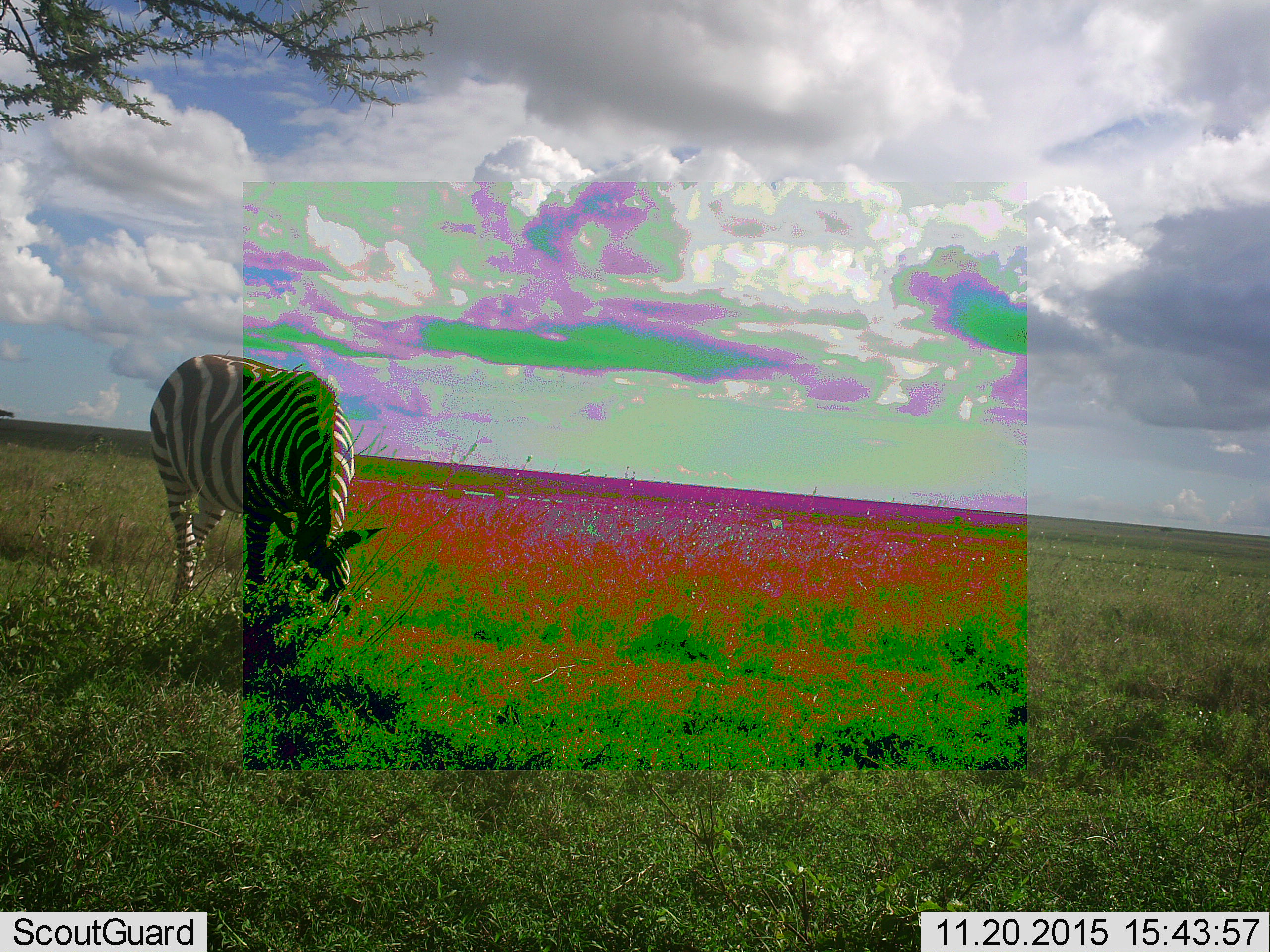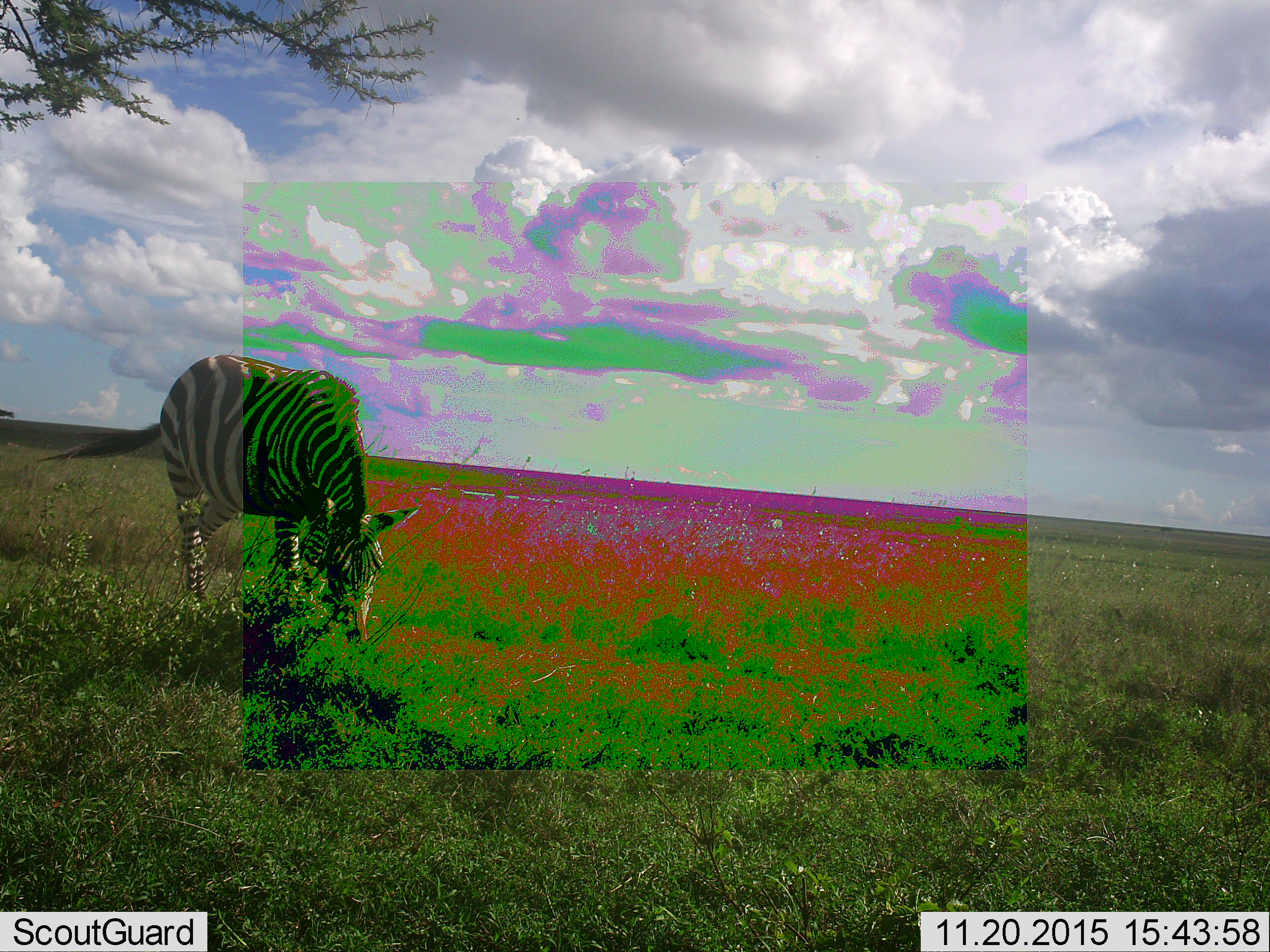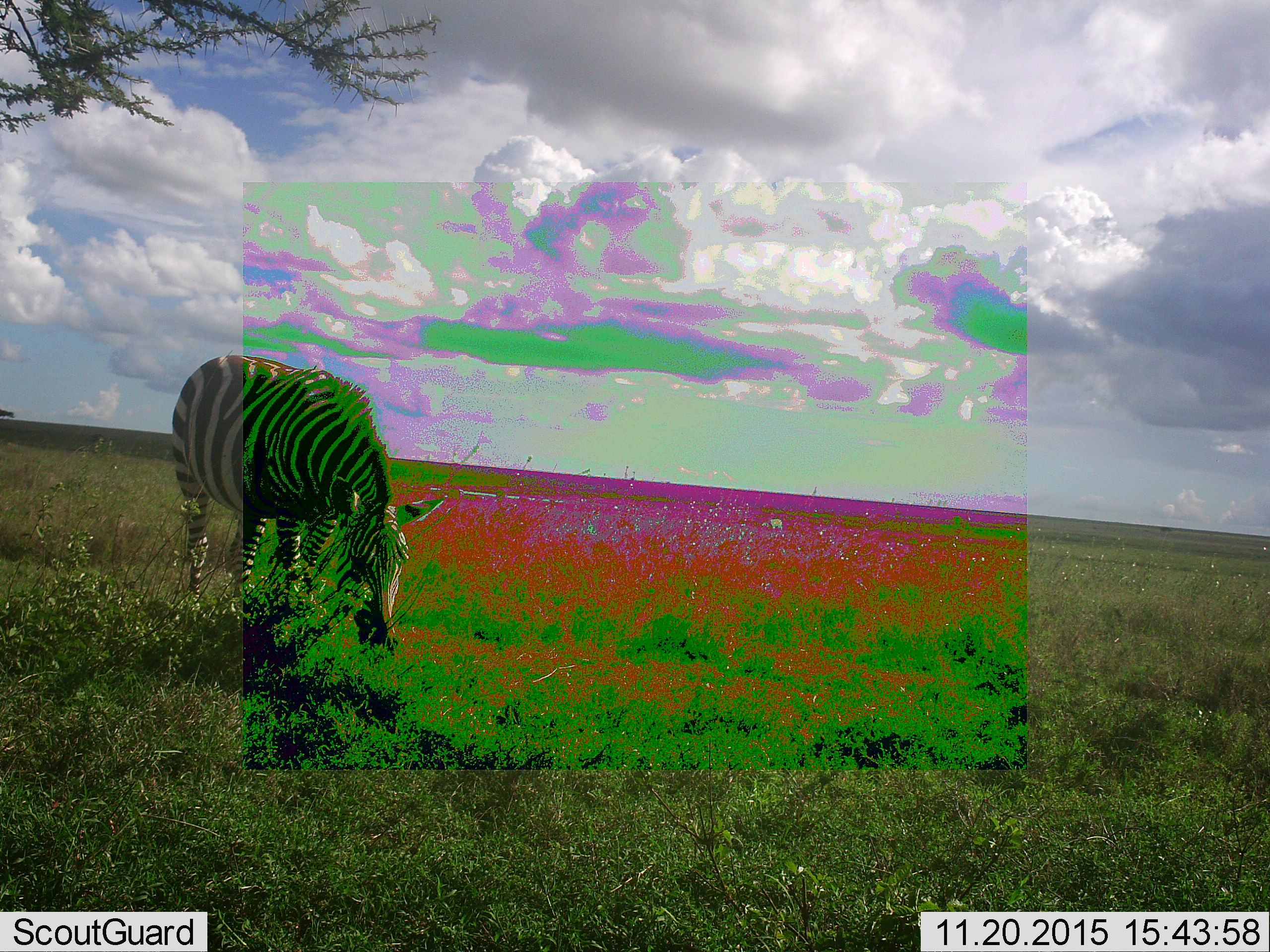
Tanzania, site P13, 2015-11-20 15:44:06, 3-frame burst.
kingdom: Animalia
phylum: Chordata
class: Mammalia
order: Perissodactyla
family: Equidae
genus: Equus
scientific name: Equus quagga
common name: plains zebra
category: zebra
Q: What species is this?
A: Zebra (plains zebra) (Equus quagga).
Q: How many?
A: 1.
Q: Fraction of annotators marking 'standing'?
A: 11%.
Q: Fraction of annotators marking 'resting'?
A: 0%.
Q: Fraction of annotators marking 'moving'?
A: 11%.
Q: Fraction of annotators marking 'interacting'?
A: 0%.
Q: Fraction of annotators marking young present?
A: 0%.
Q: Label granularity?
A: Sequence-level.